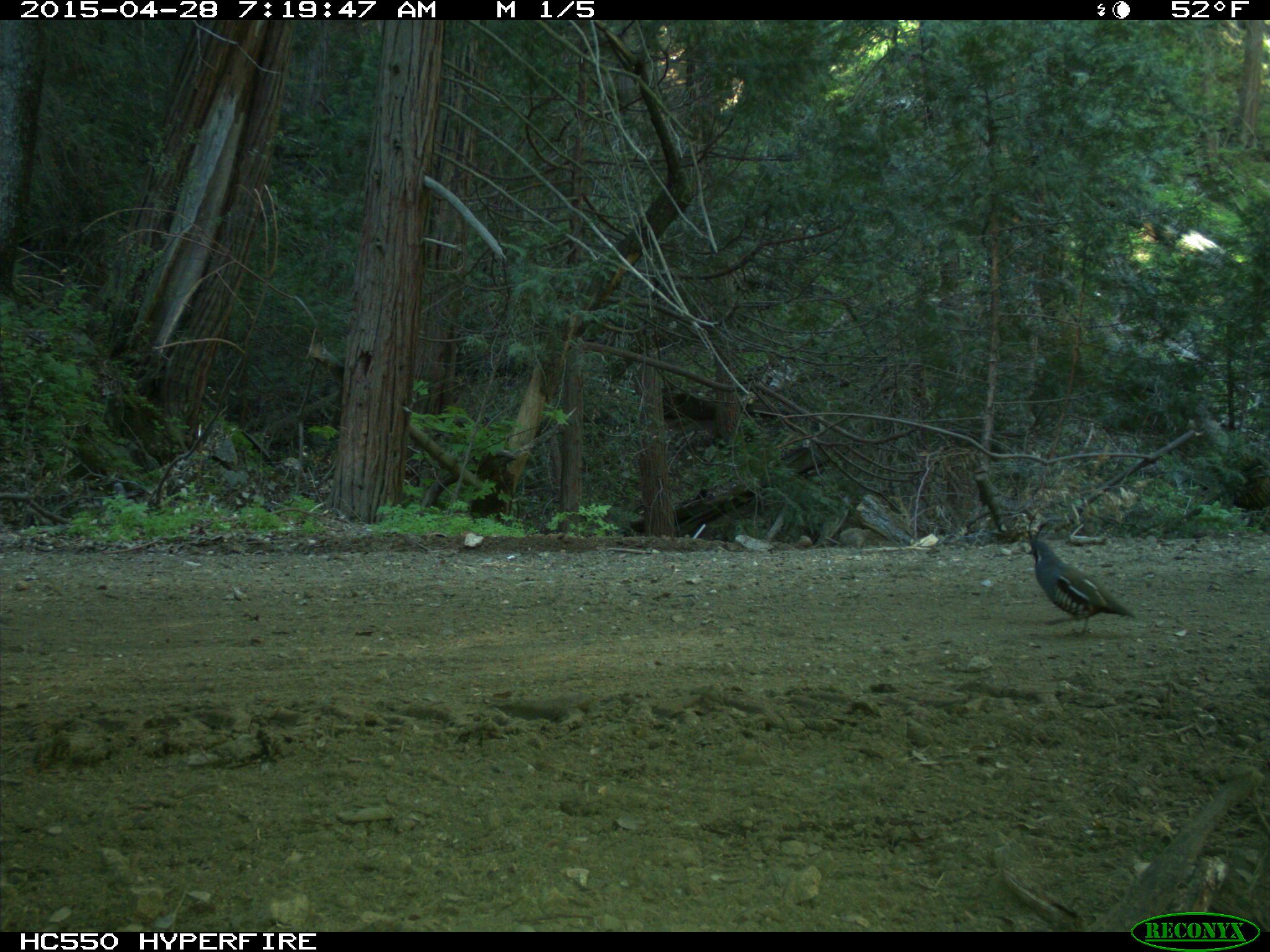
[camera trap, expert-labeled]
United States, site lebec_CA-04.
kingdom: Animalia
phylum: Chordata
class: Aves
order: Galliformes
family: Odontophoridae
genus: Callipepla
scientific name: Callipepla californica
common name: california quail